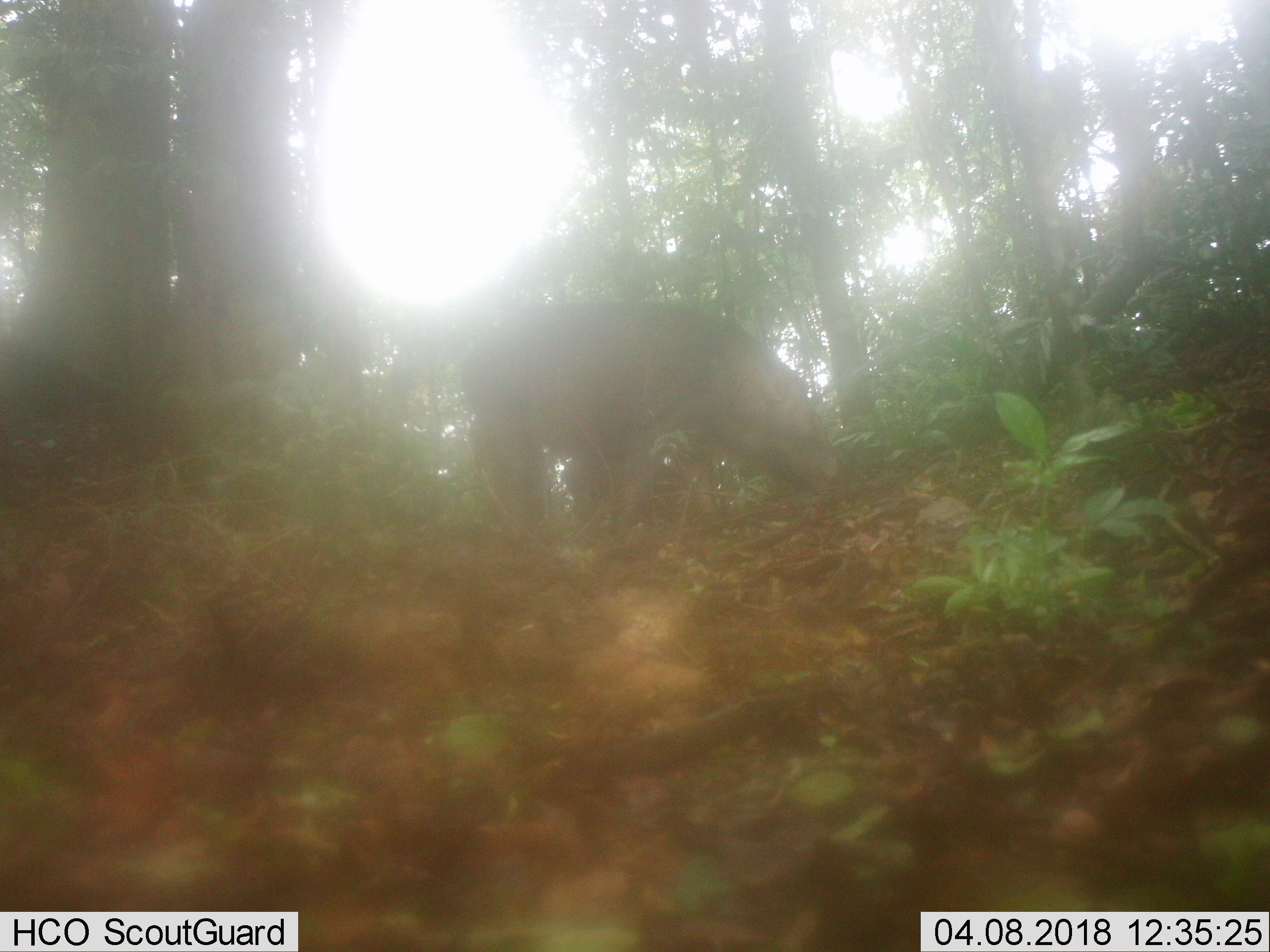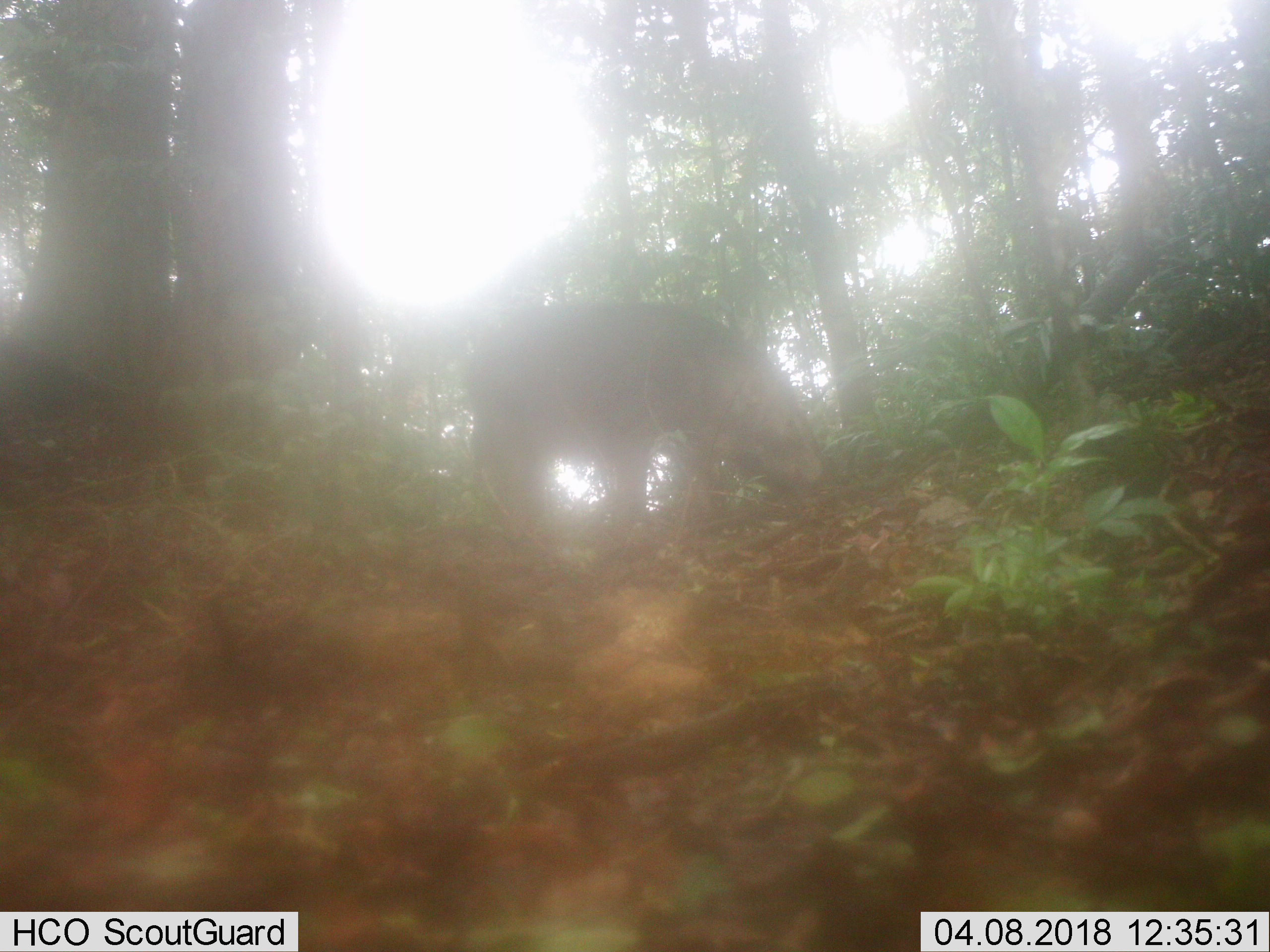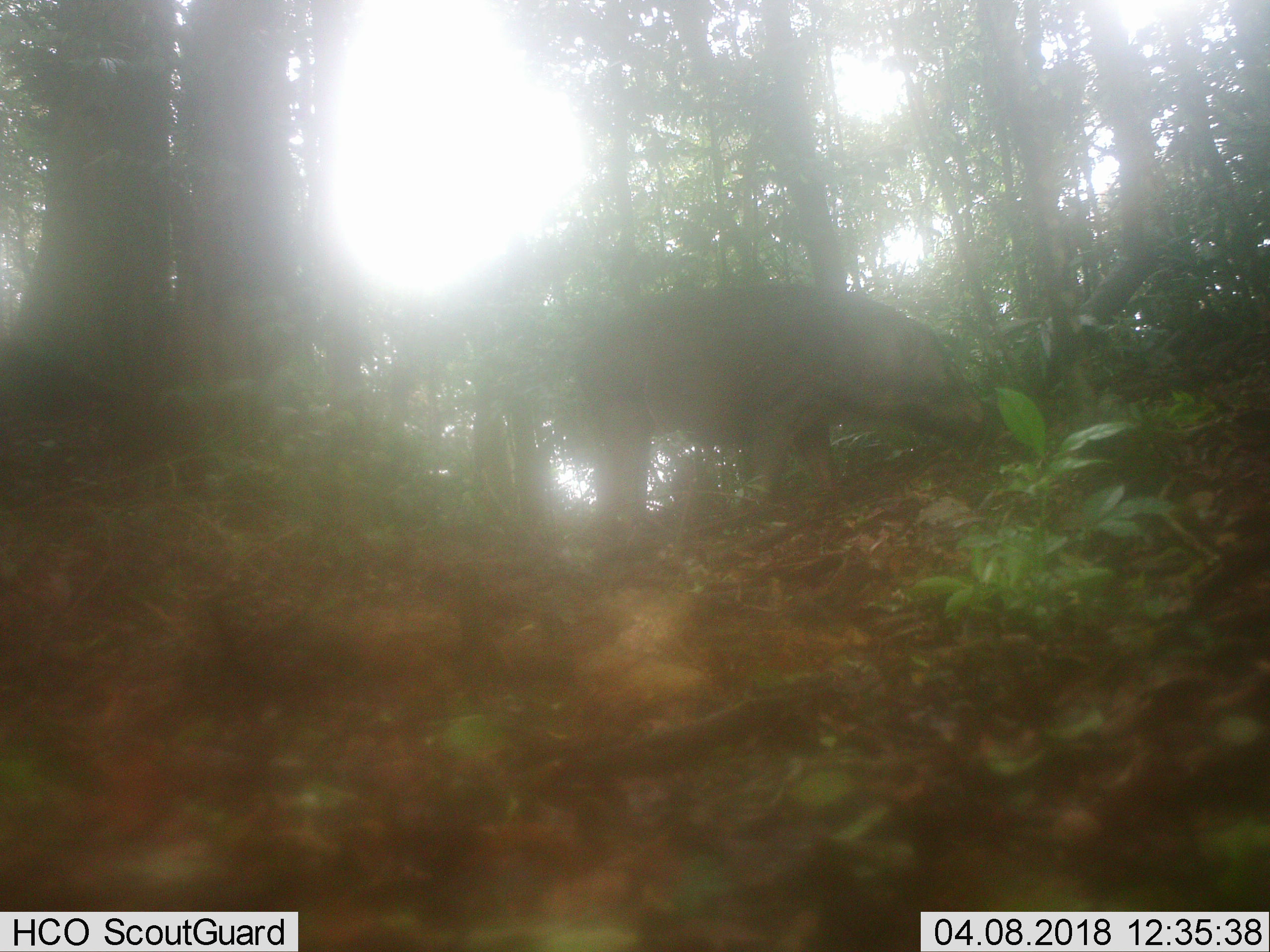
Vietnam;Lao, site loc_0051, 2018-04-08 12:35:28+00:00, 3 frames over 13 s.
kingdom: Animalia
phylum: Chordata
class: Mammalia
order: Artiodactyla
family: Suidae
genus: Sus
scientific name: Sus scrofa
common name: eurasian wild pig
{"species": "eurasian wild pig (Sus scrofa)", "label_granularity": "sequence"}